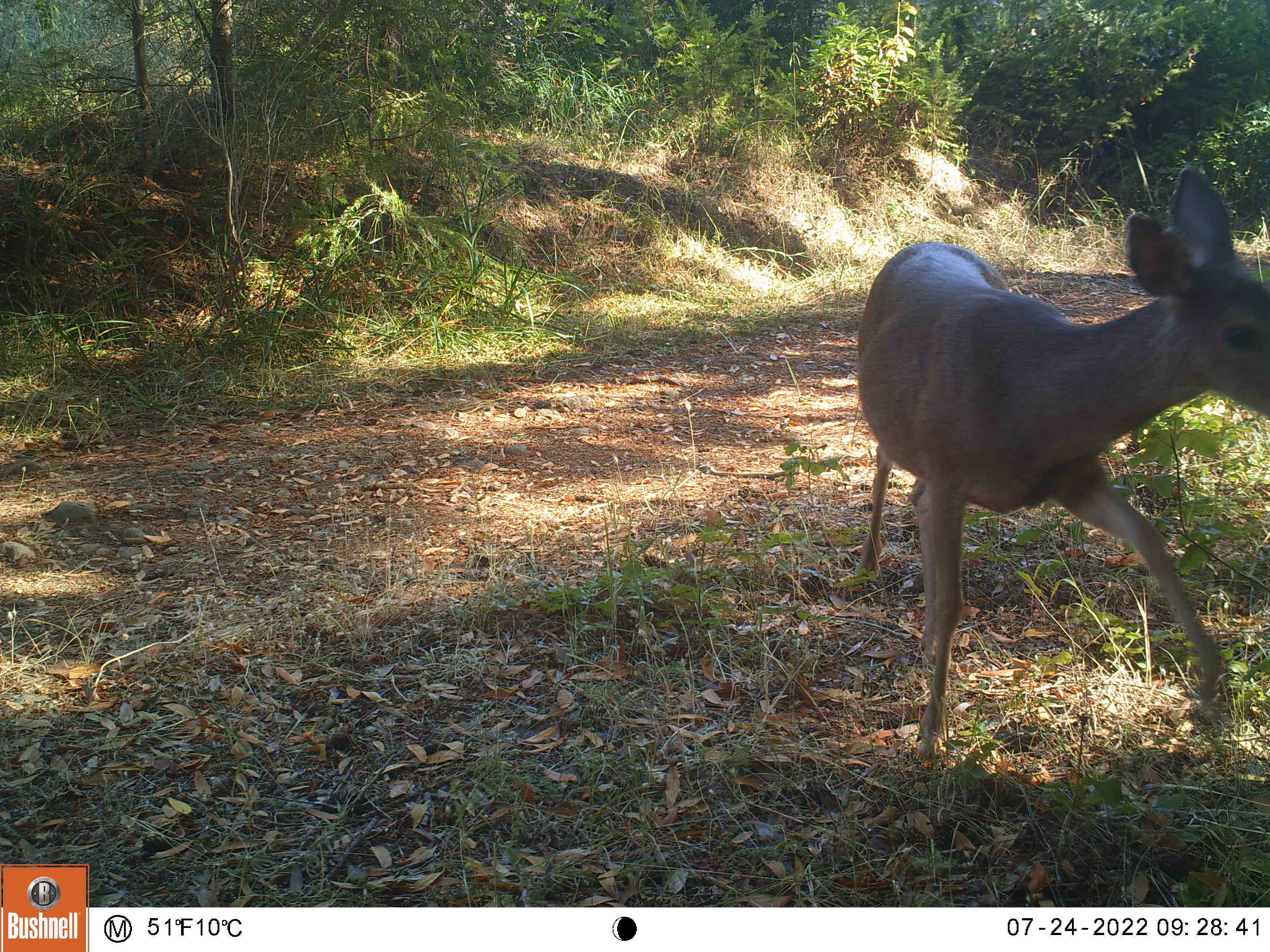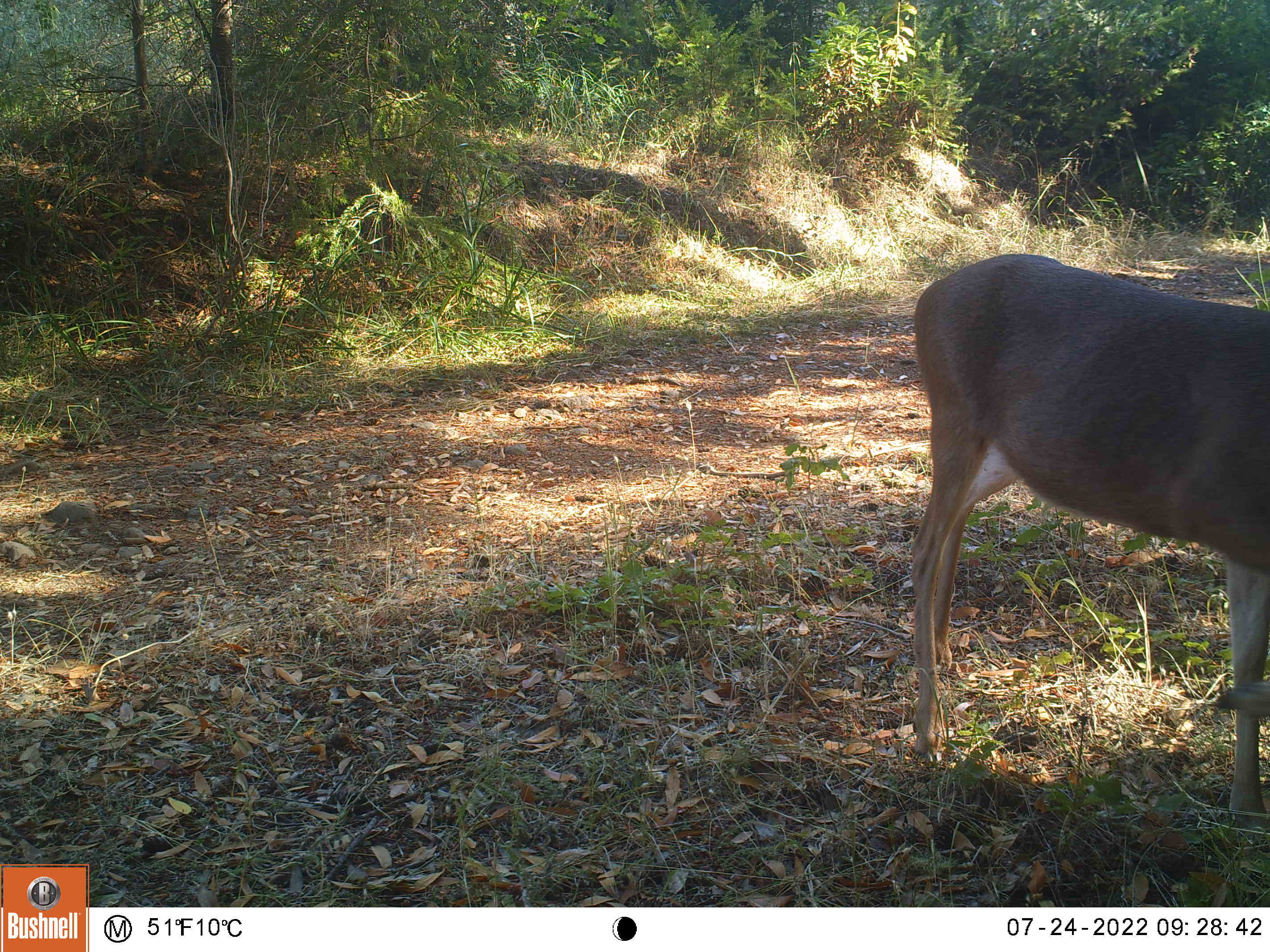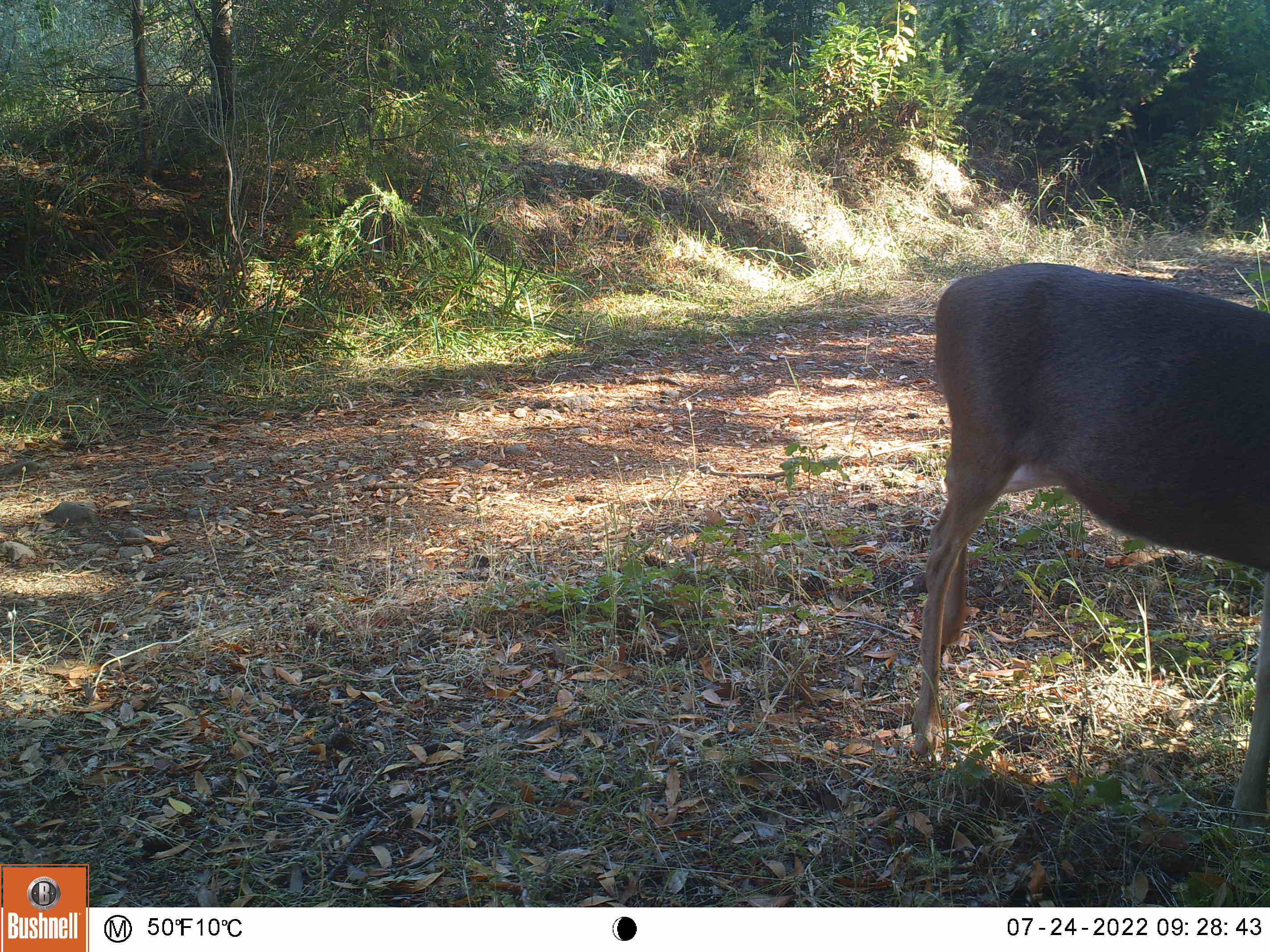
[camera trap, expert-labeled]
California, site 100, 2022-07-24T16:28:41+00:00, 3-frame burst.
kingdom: Animalia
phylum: Chordata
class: Mammalia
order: Artiodactyla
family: Cervidae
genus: Odocoileus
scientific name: Odocoileus hemionus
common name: mule deer